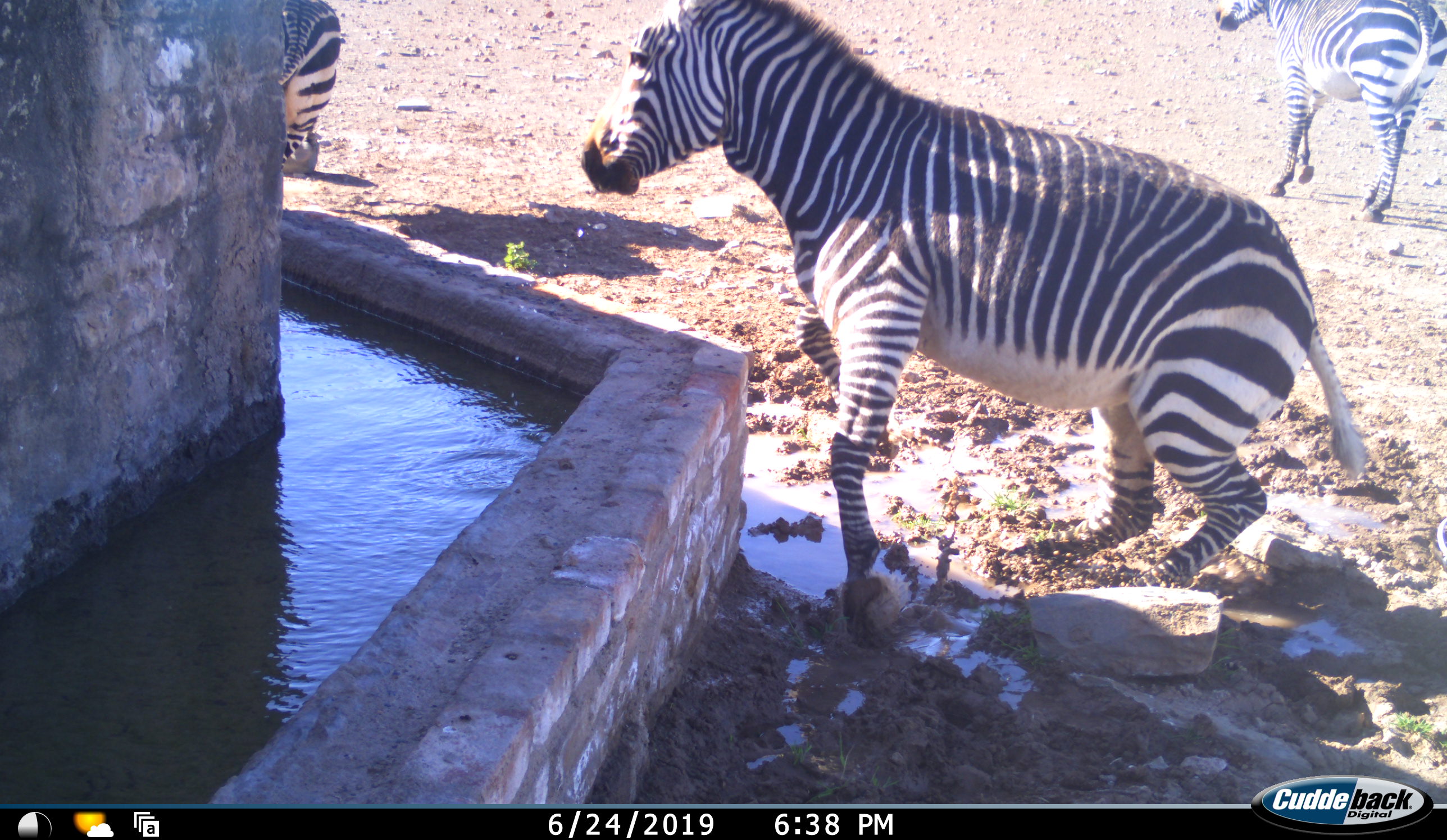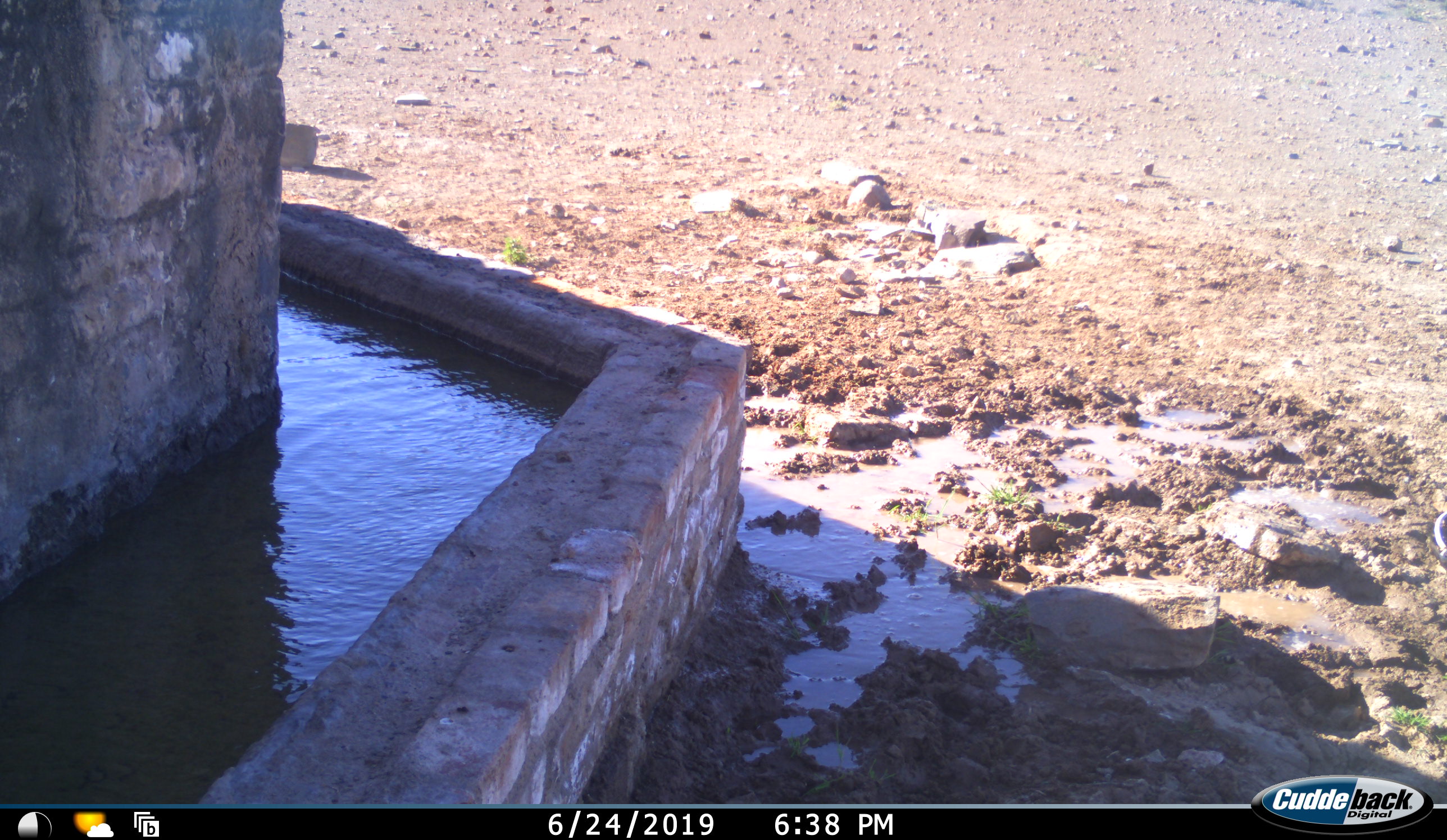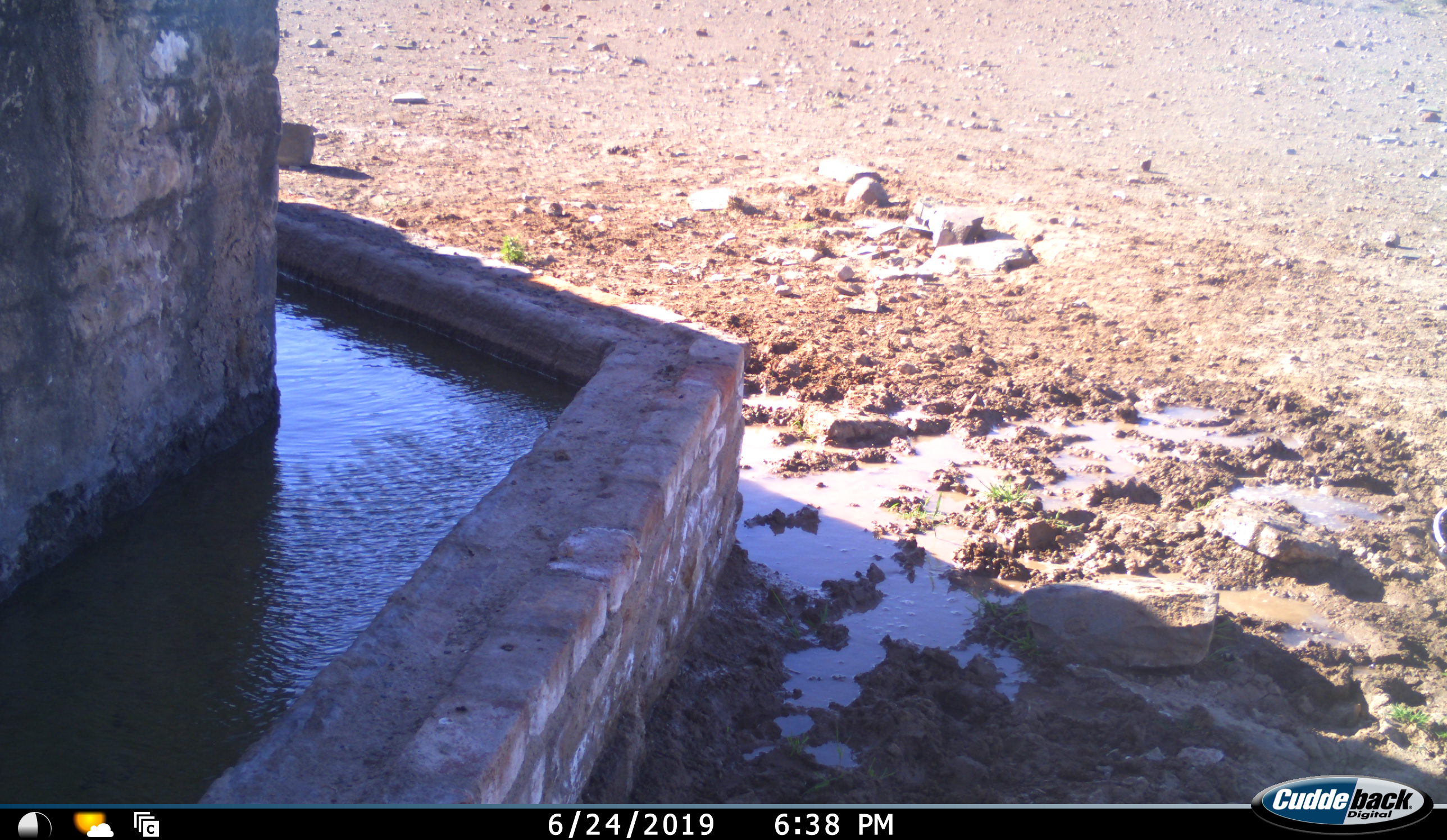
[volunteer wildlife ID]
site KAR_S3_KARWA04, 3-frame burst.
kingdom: Animalia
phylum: Chordata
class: Mammalia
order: Perissodactyla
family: Equidae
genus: Equus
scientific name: Equus zebra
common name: mountain zebra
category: zebramountain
Zebramountain (mountain zebra) (Equus zebra), count 3. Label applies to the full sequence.